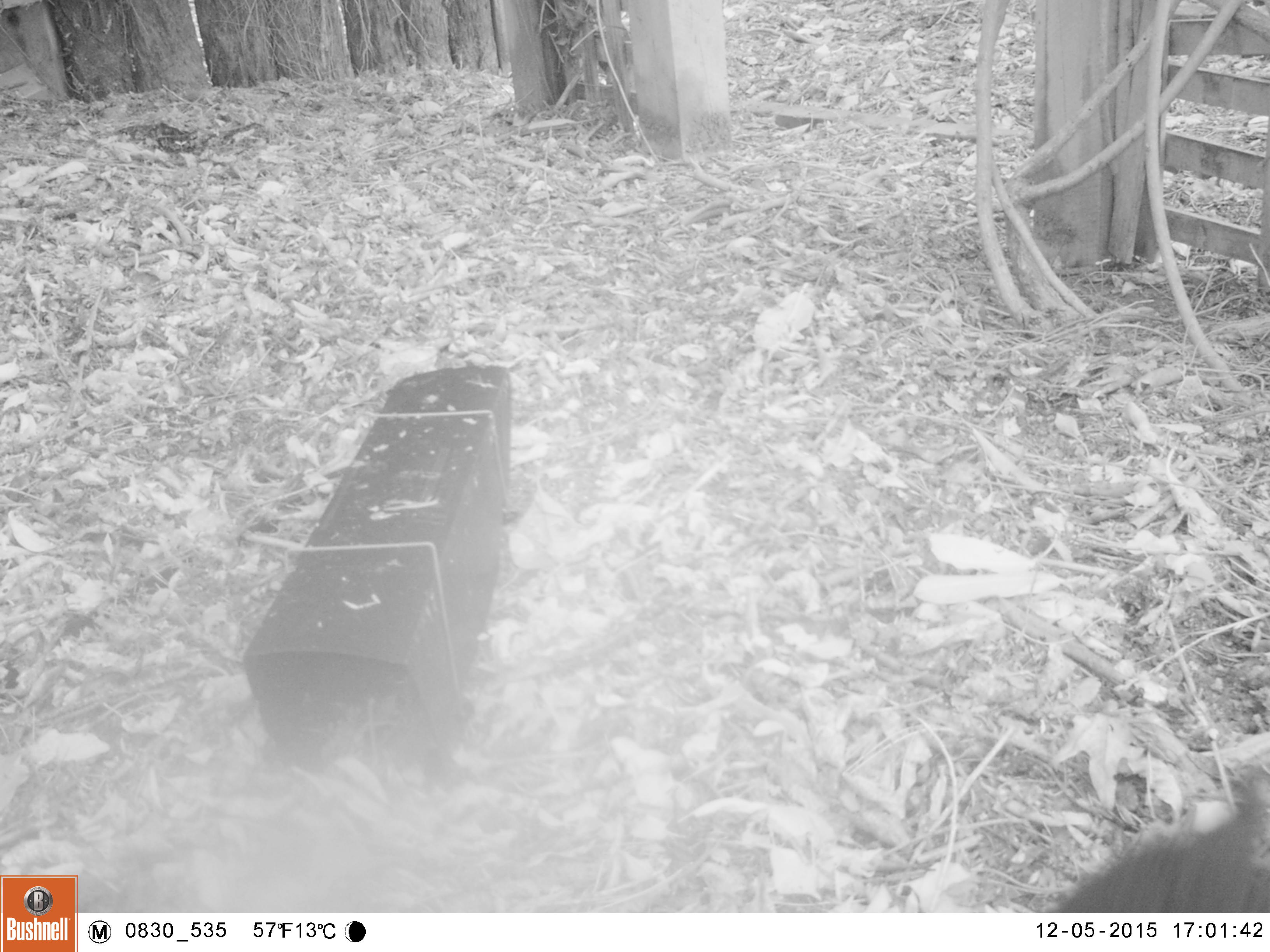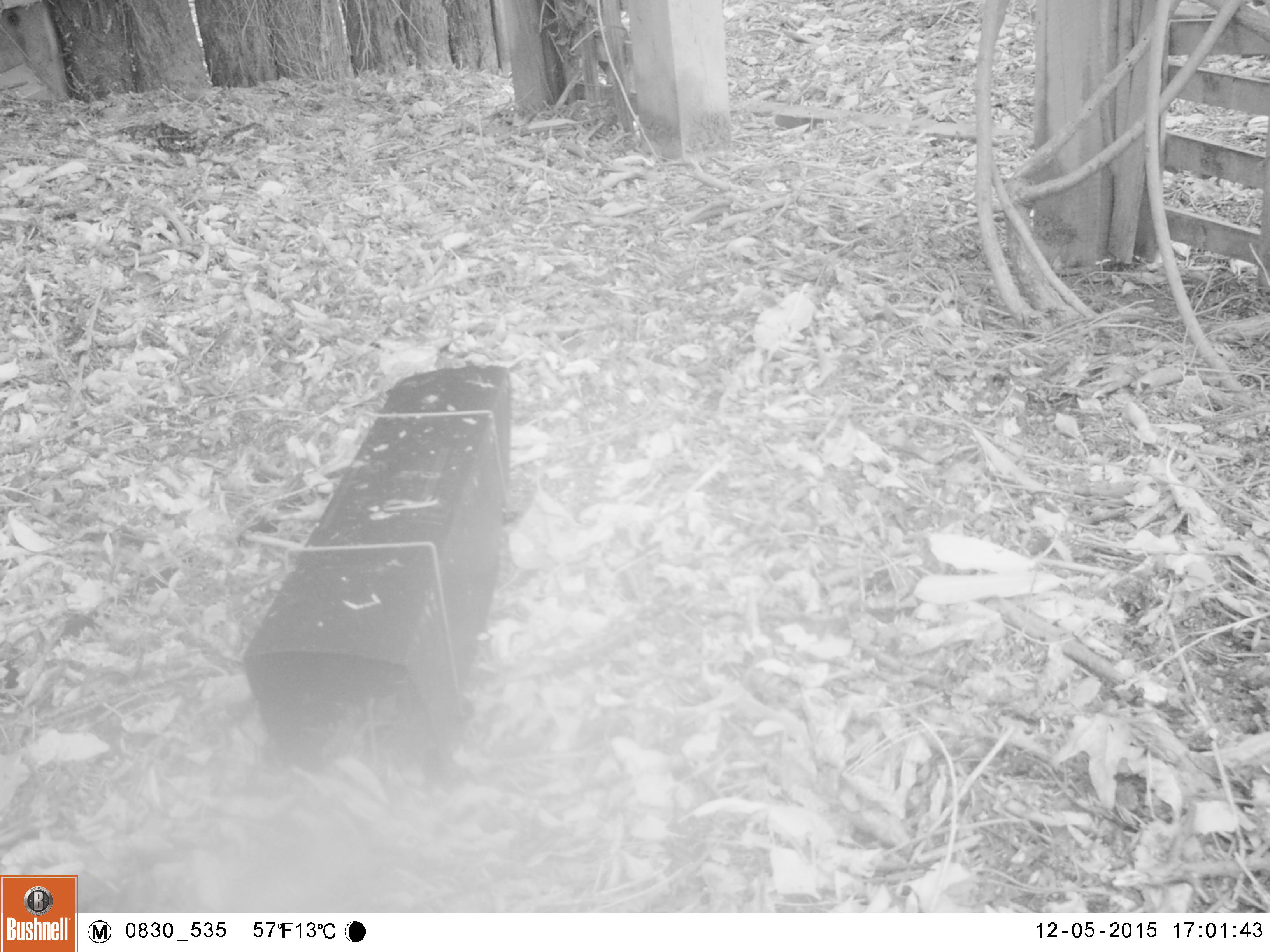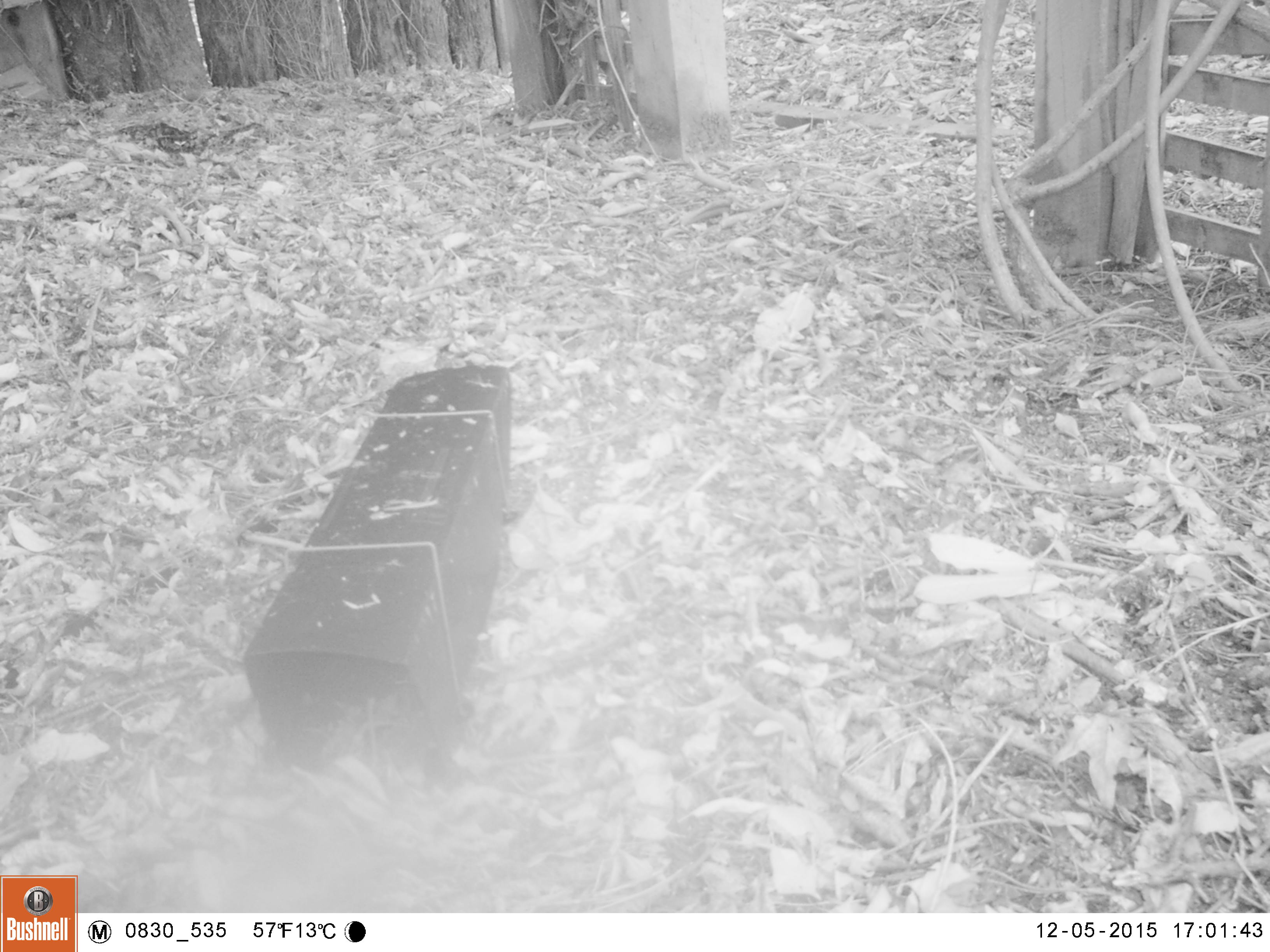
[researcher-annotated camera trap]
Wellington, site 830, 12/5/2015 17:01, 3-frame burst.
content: unidentified animal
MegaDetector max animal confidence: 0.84